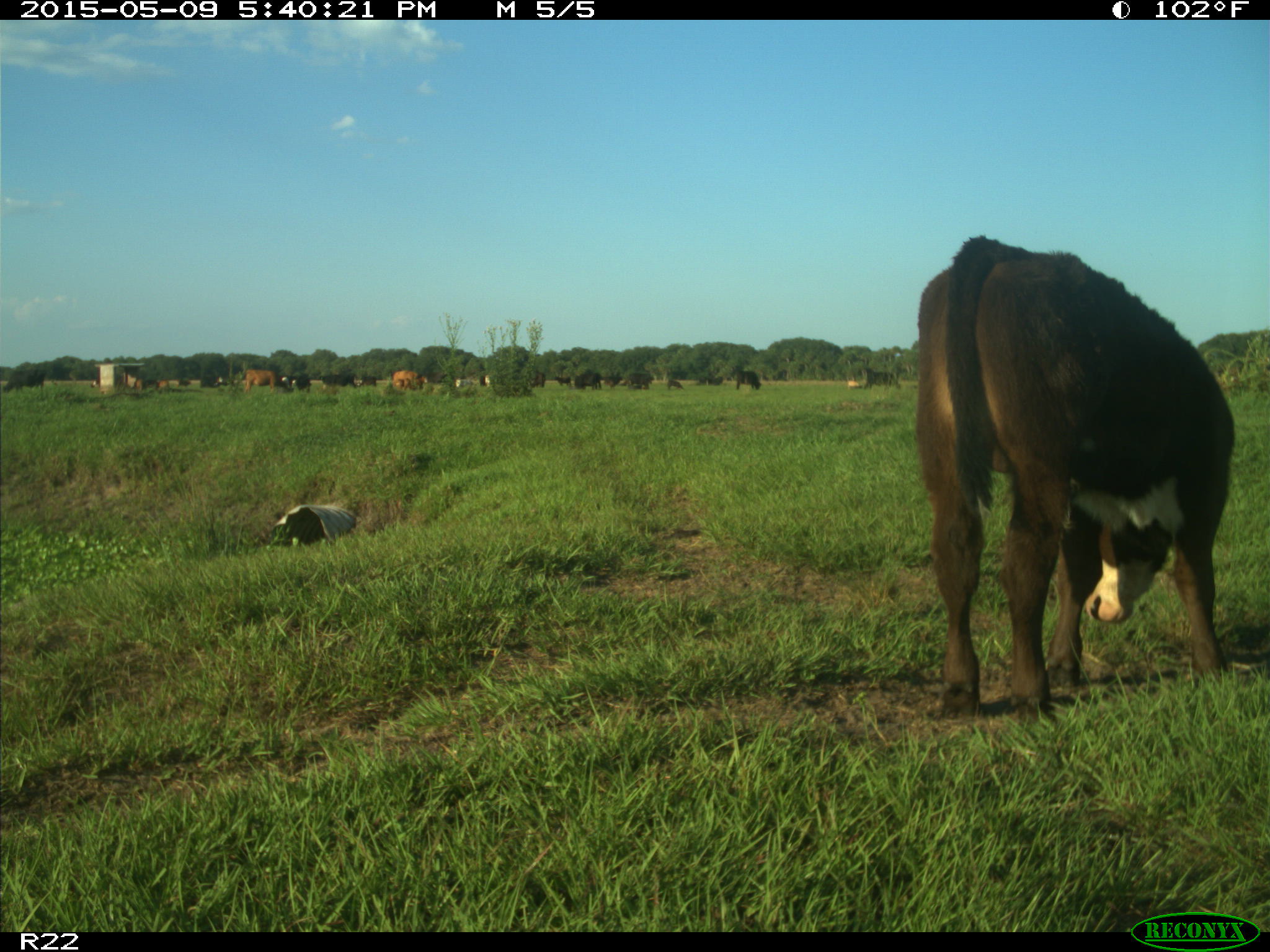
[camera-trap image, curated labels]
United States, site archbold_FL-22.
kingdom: Animalia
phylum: Chordata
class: Mammalia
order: Artiodactyla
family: Bovidae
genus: Bos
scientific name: Bos taurus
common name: domestic cow